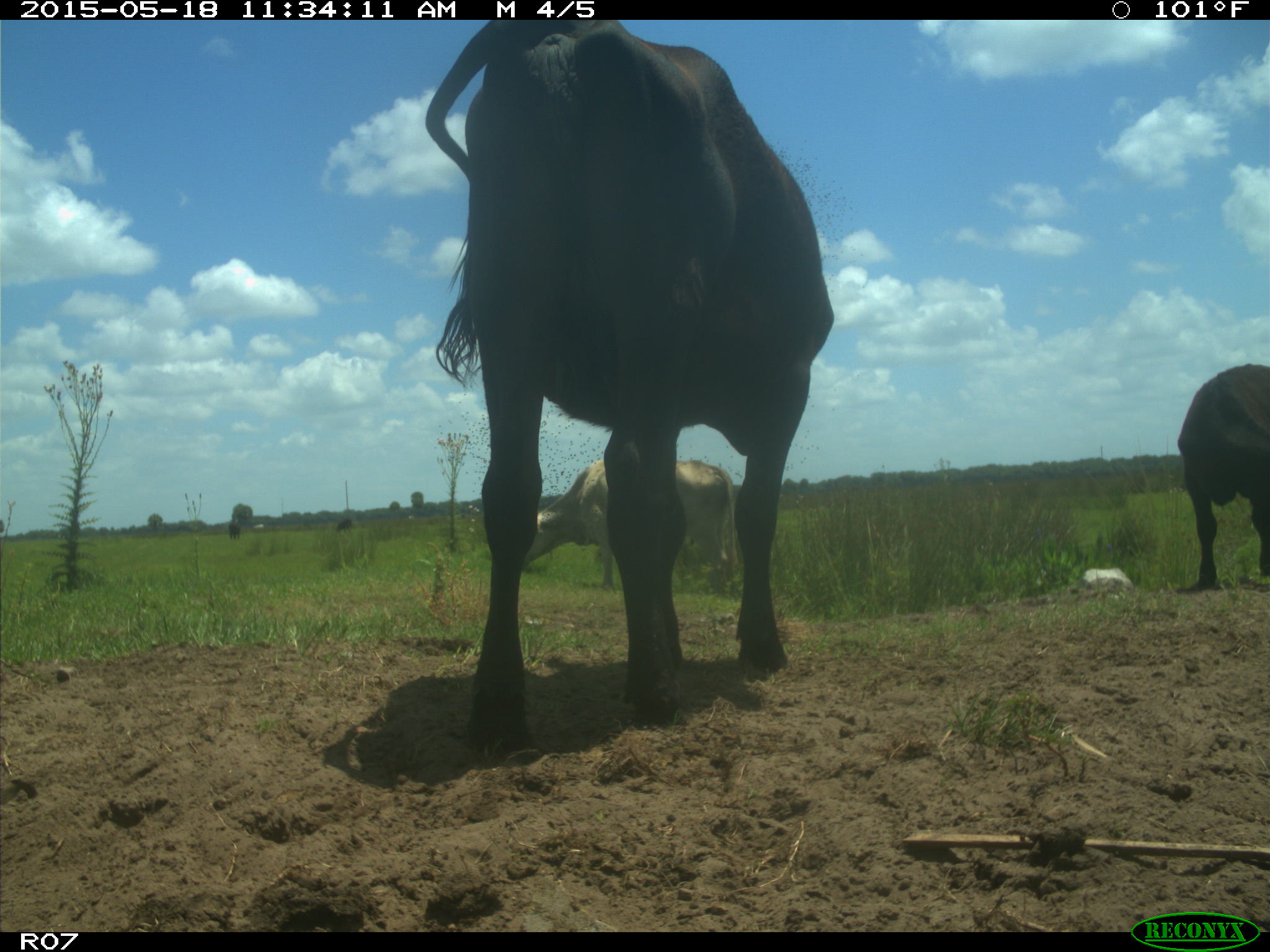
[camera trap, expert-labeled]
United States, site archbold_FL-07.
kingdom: Animalia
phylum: Chordata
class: Mammalia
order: Artiodactyla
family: Bovidae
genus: Bos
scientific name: Bos taurus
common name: domestic cow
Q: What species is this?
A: Bos taurus (domestic cow).